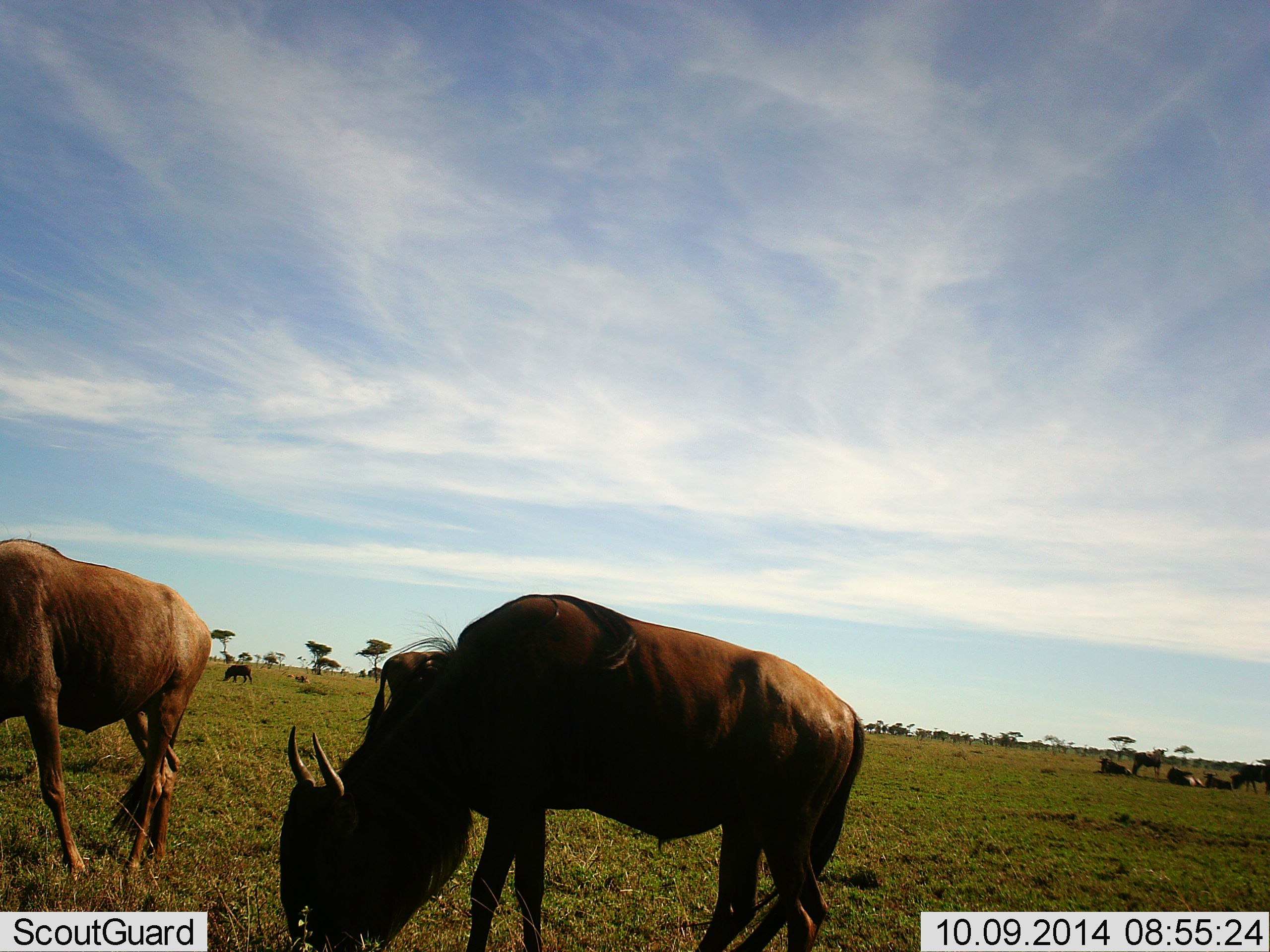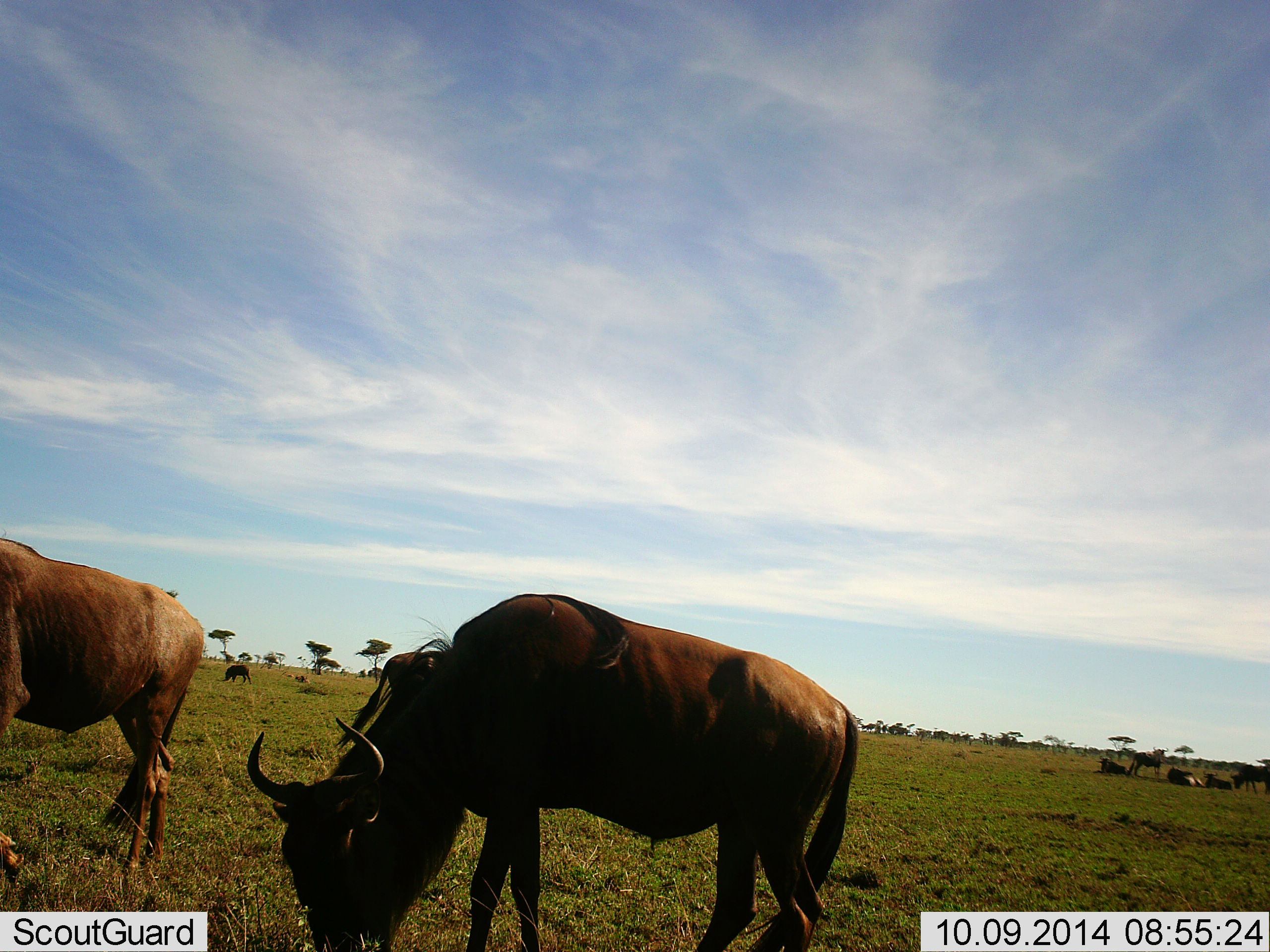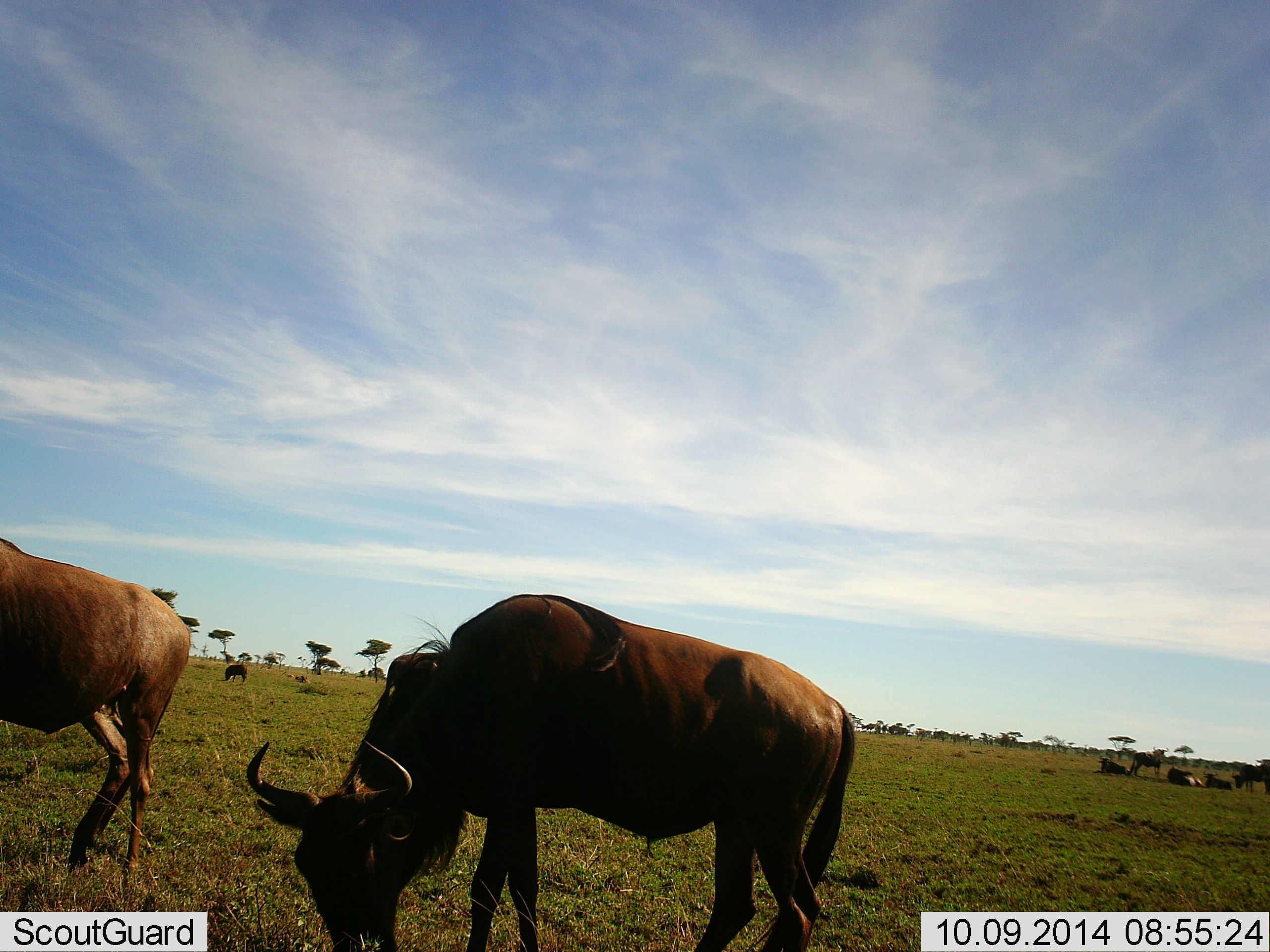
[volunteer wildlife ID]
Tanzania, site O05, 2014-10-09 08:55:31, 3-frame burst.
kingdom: Animalia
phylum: Chordata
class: Mammalia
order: Artiodactyla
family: Bovidae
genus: Connochaetes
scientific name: Connochaetes taurinus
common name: blue wildebeest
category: wildebeest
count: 9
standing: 40%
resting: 70%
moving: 10%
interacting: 0%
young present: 0%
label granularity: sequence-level